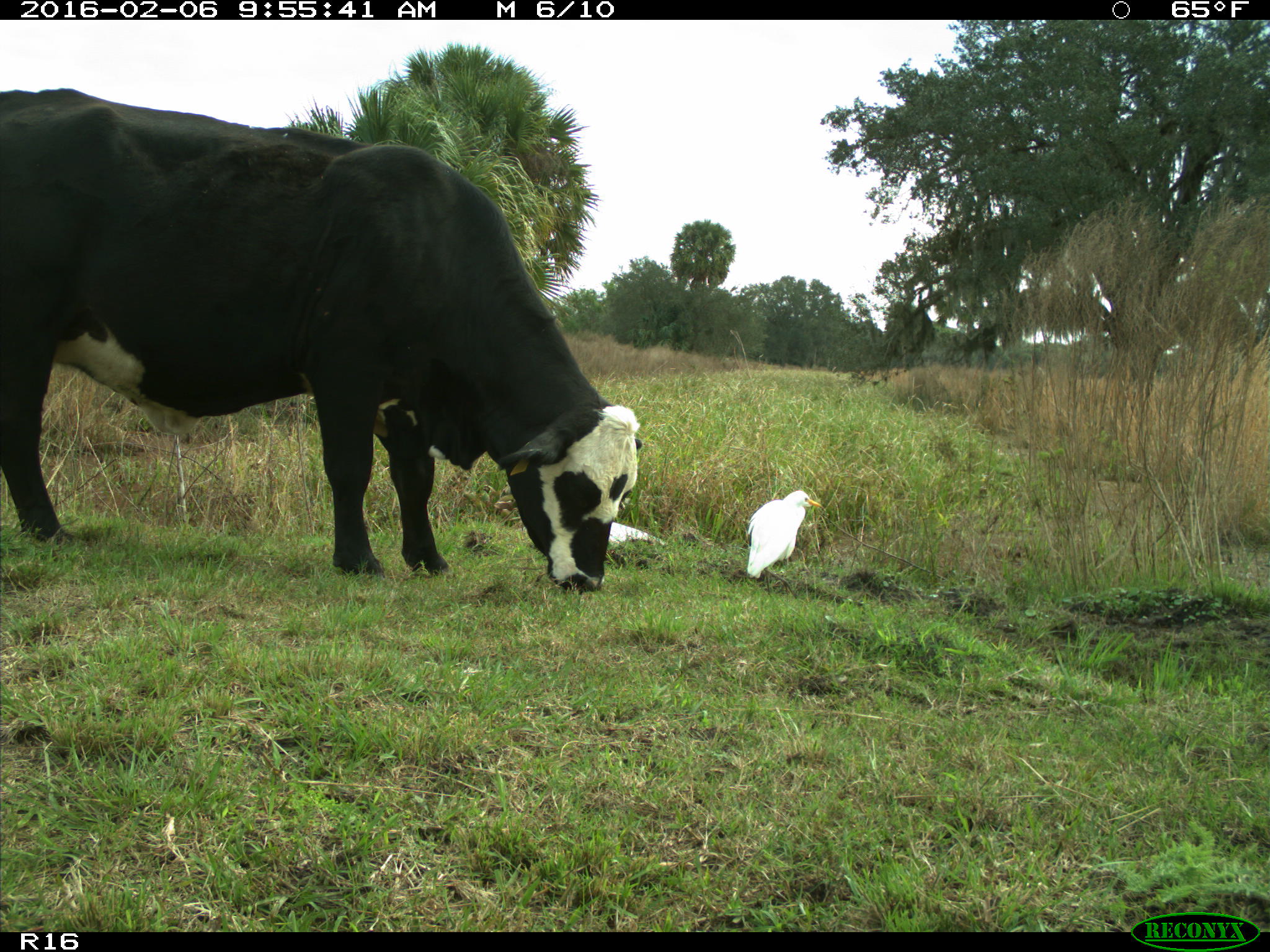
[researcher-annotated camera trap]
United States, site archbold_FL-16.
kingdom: Animalia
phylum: Chordata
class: Mammalia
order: Artiodactyla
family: Bovidae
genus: Bos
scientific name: Bos taurus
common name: domestic cow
Bos taurus (domestic cow).